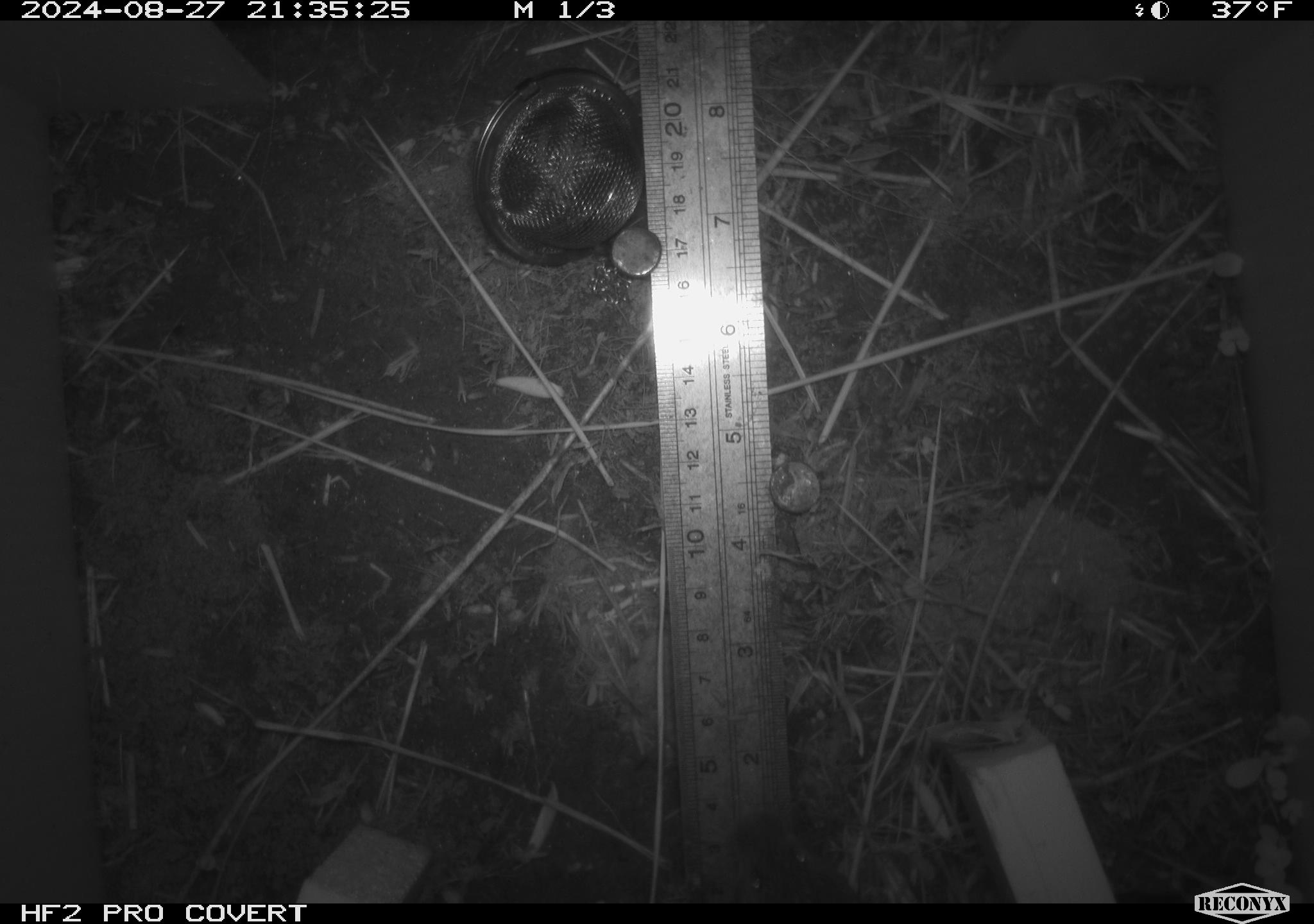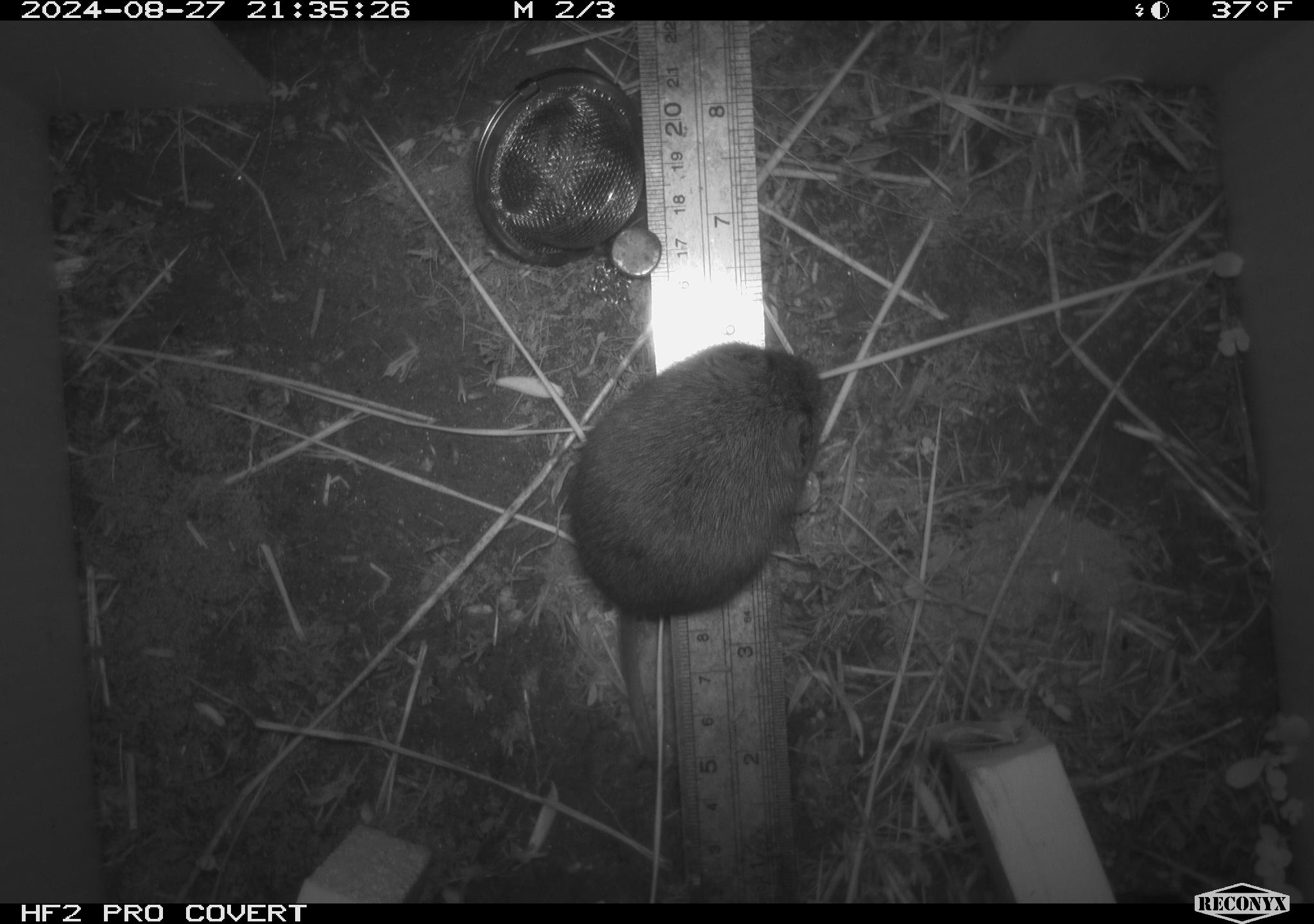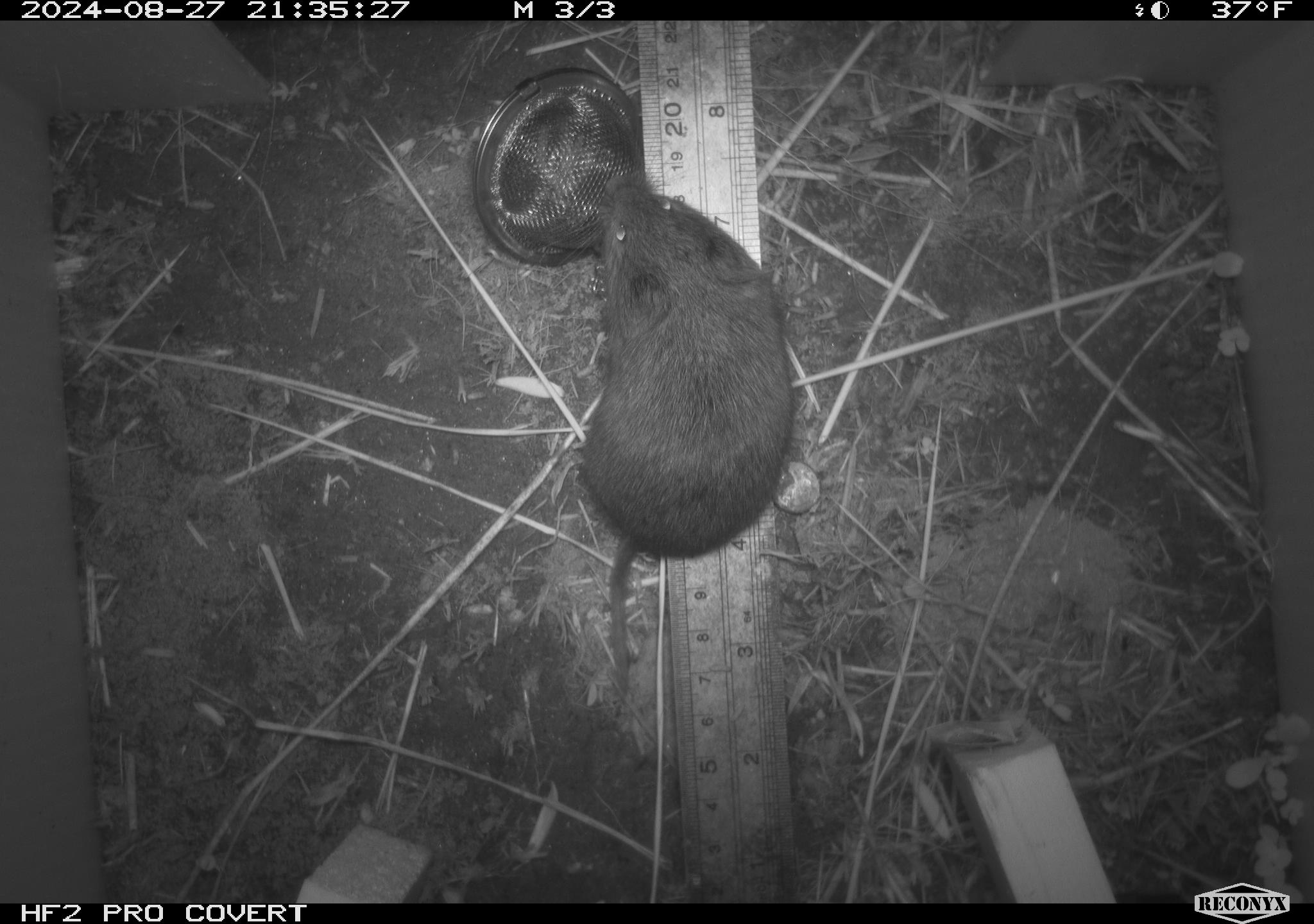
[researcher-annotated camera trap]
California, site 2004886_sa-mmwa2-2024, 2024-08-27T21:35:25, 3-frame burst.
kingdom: Animalia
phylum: Chordata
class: Mammalia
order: Rodentia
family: Cricetidae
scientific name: Arvicolinae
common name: voles, lemmings, and muskrats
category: arvicolinae subfamily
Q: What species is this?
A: Arvicolinae subfamily (voles, lemmings, and muskrats) (Arvicolinae).